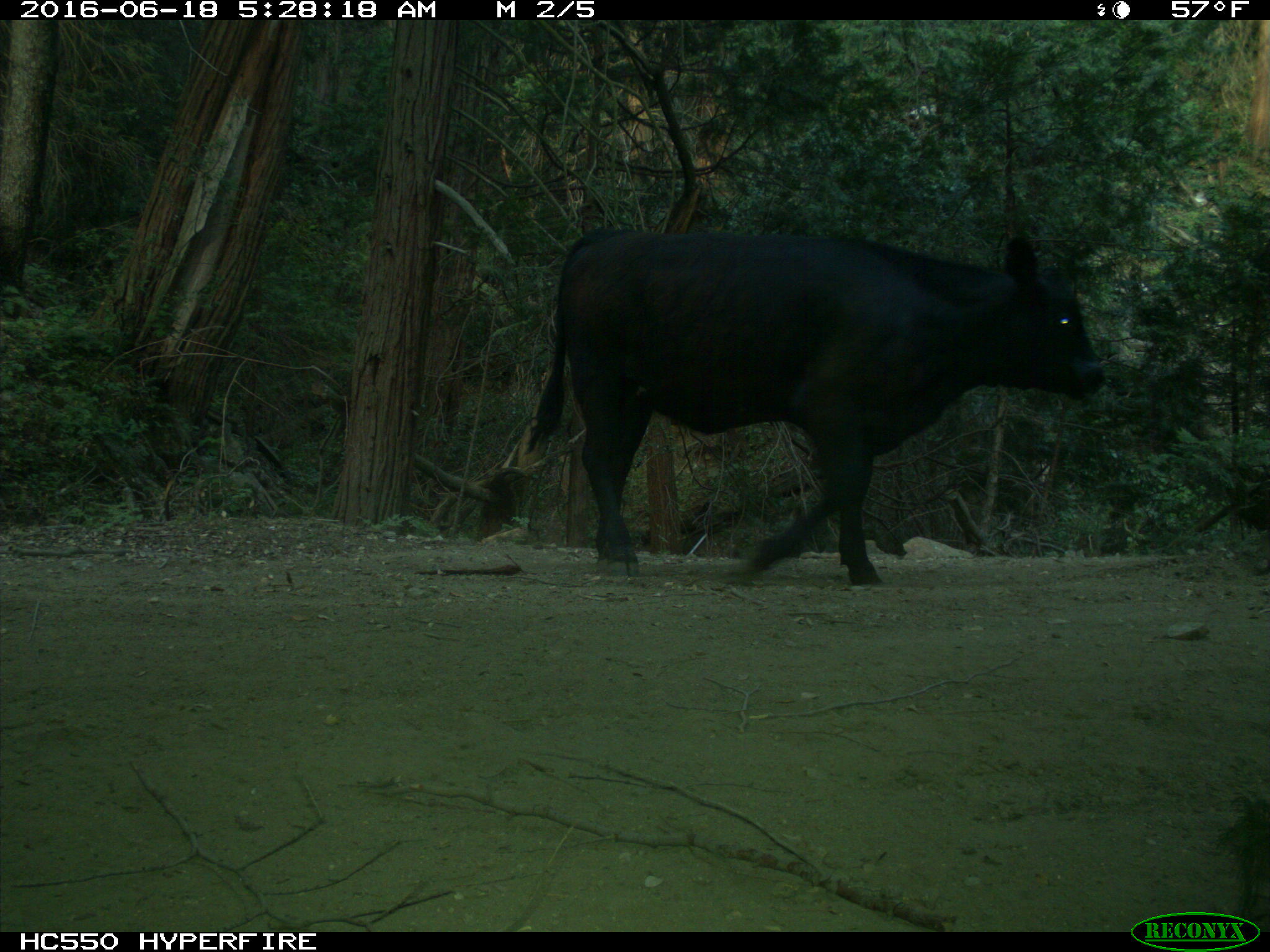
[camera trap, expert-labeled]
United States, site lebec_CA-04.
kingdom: Animalia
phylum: Chordata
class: Mammalia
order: Artiodactyla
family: Bovidae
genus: Bos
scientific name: Bos taurus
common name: domestic cow